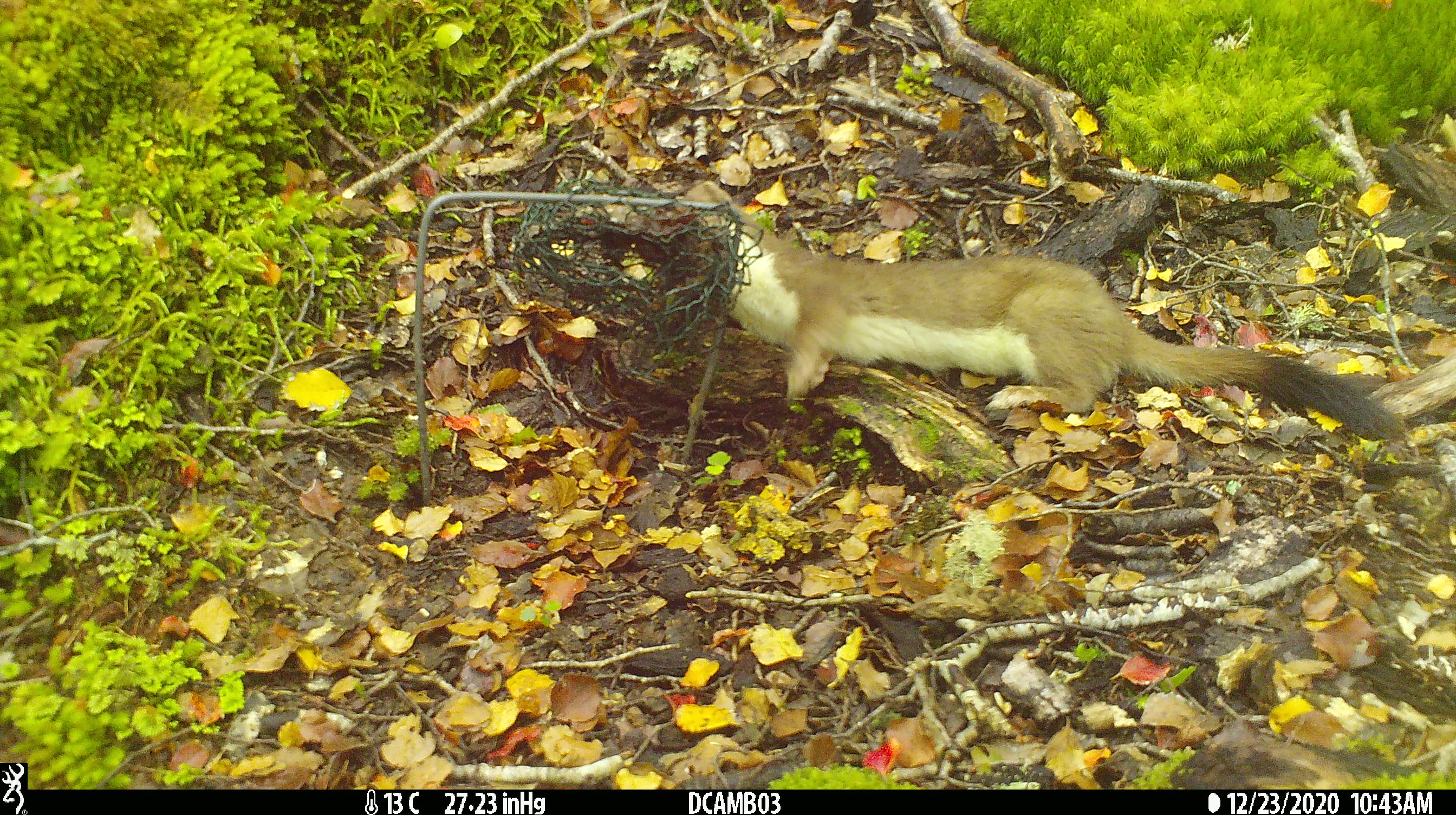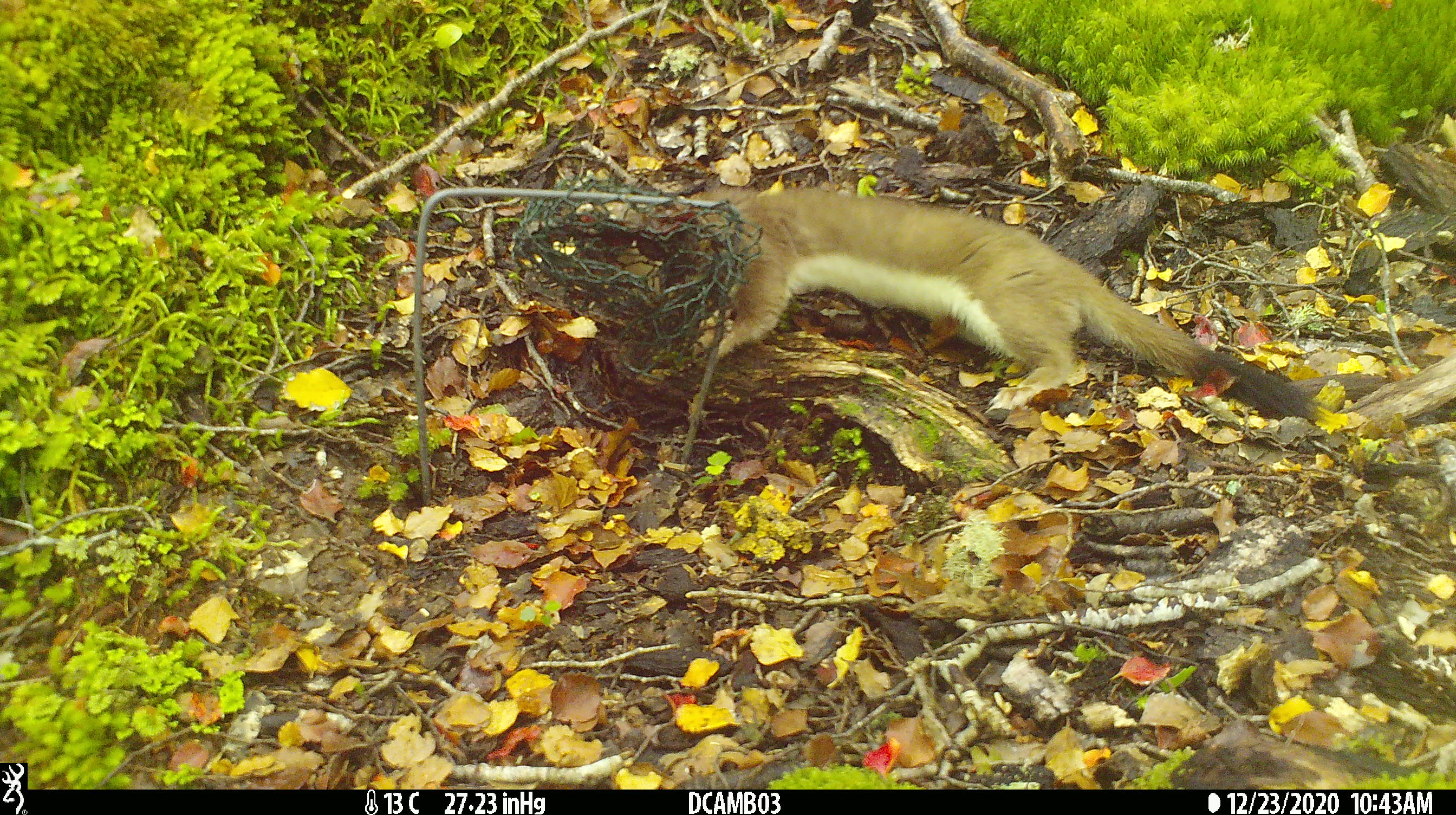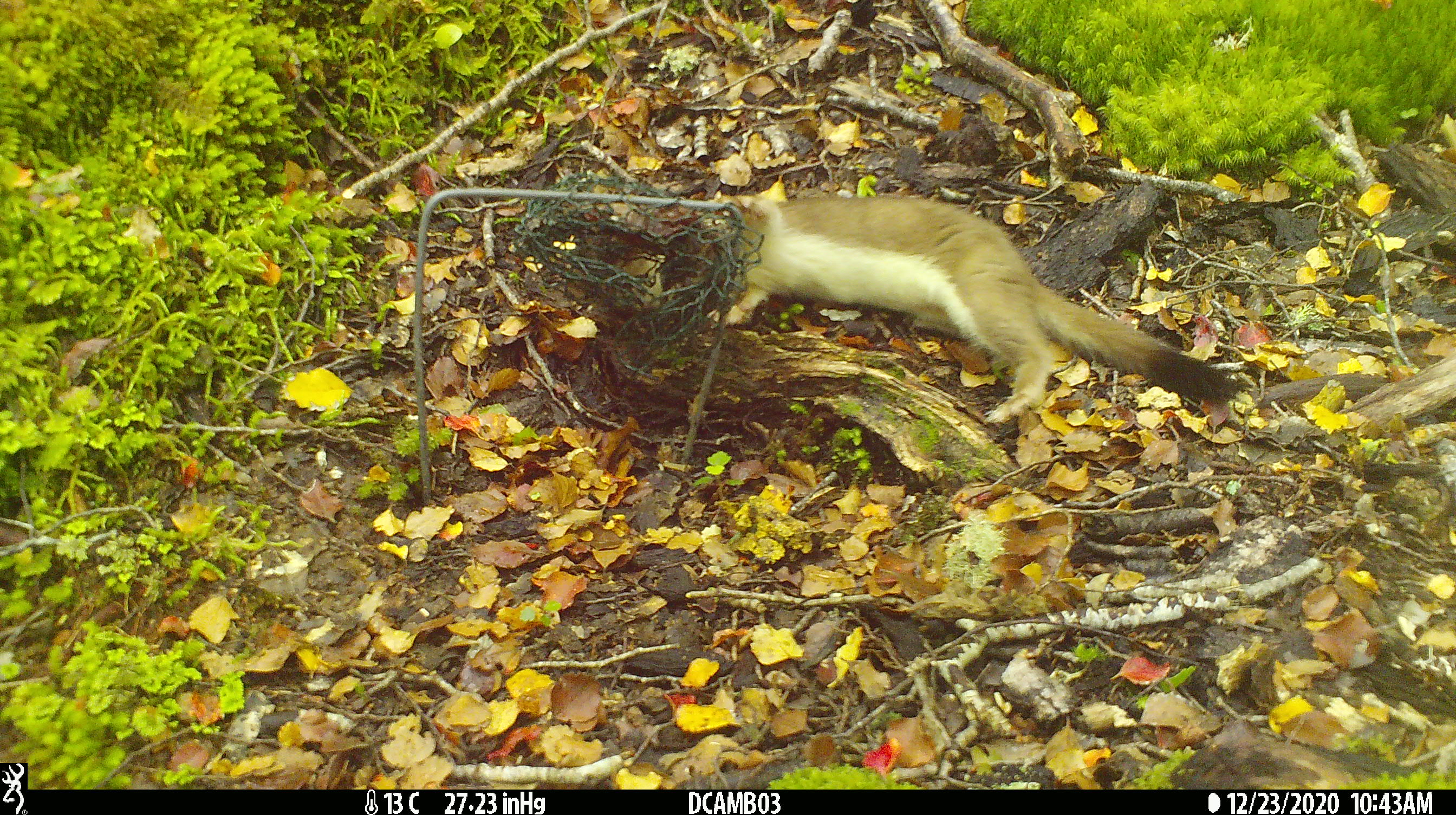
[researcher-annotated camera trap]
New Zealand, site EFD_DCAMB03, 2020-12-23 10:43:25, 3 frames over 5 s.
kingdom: Animalia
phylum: Chordata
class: Mammalia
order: Carnivora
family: Mustelidae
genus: Mustela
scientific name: Mustela erminea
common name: stoat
Stoat (Mustela erminea).